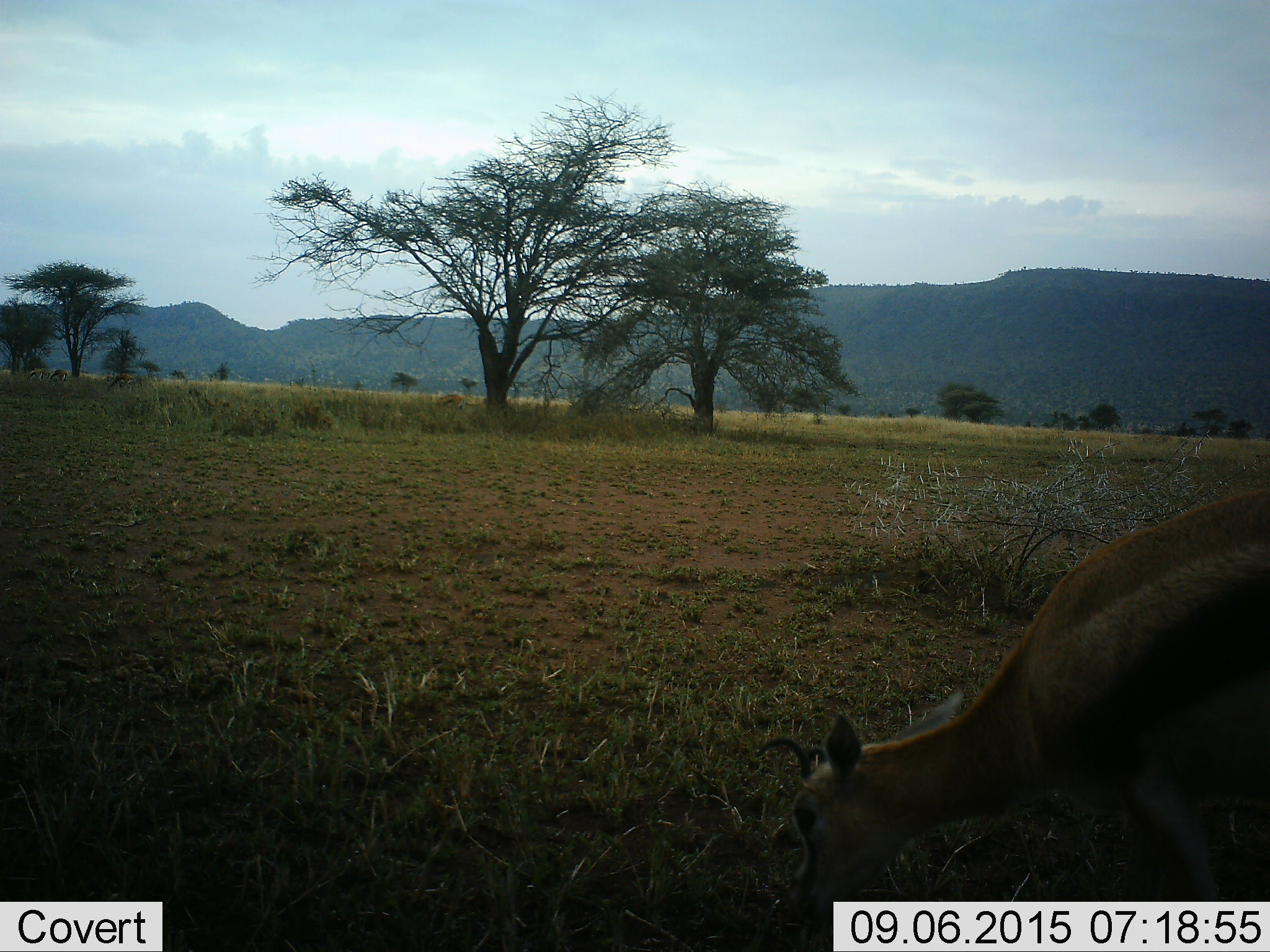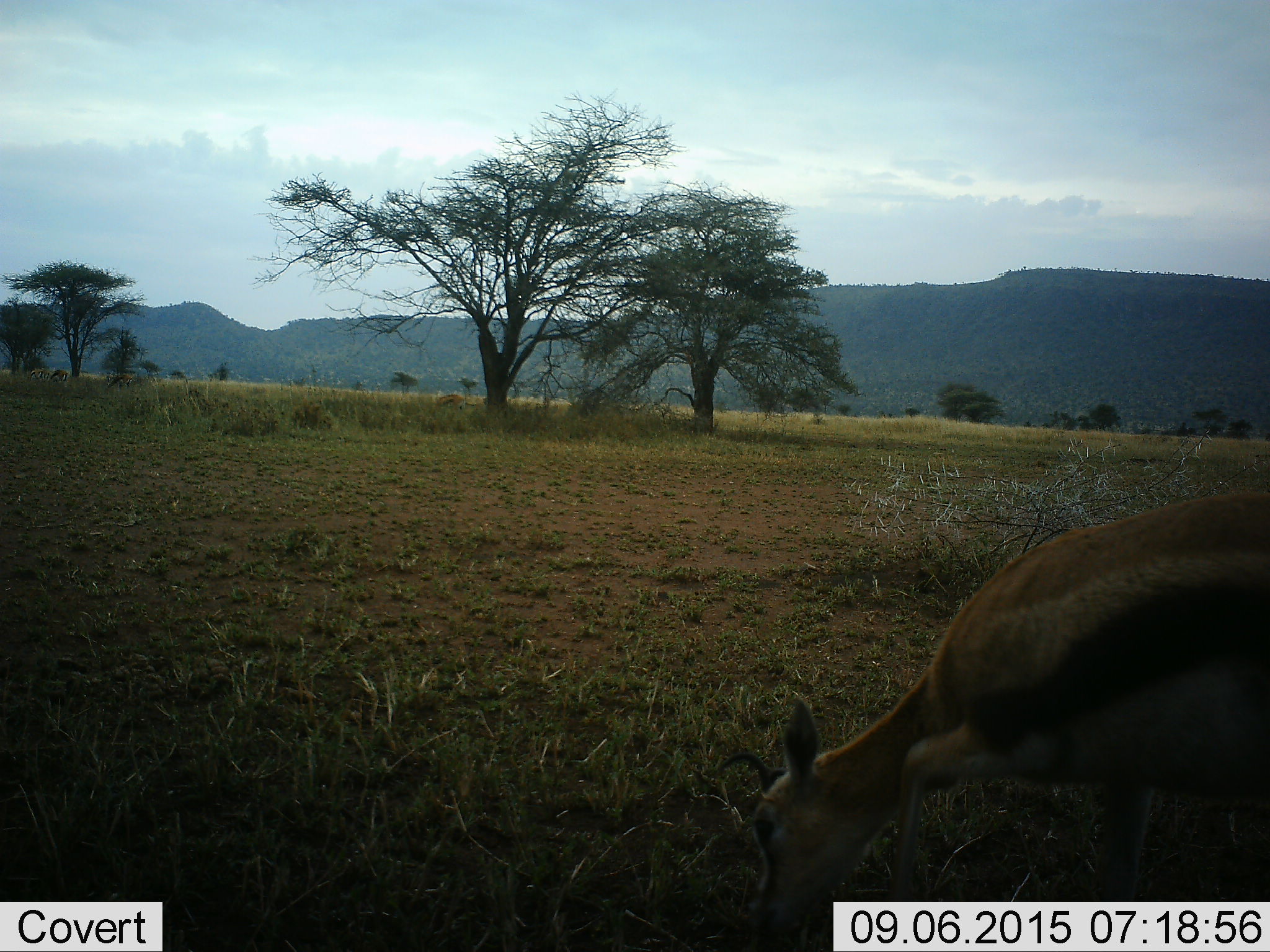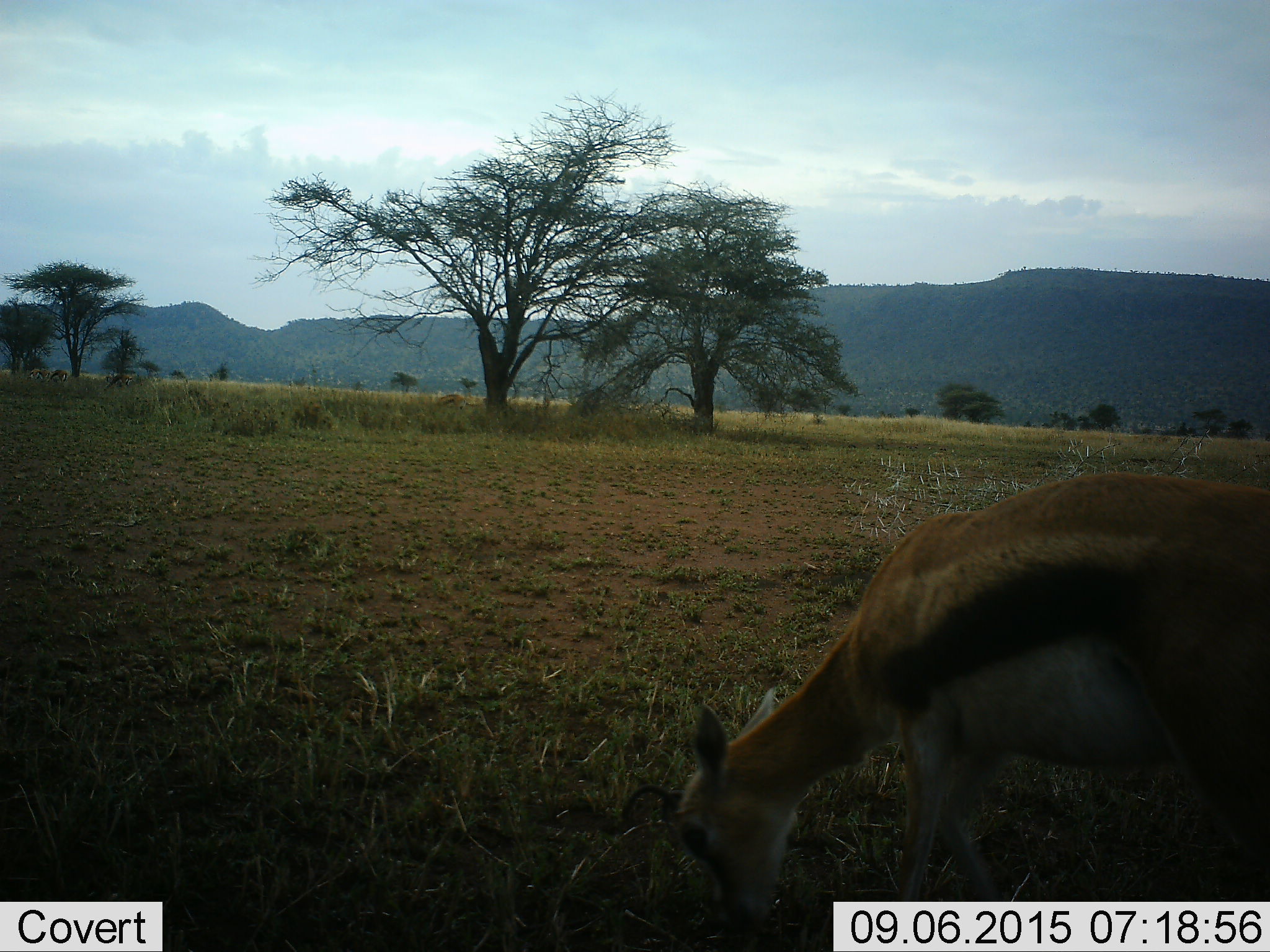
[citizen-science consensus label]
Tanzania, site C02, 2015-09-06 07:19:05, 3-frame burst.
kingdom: Animalia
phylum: Chordata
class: Mammalia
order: Artiodactyla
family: Bovidae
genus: Eudorcas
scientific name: Eudorcas thomsonii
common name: thomson's gazelle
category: gazellethomsons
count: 1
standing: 28%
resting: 0%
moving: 22%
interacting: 0%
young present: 6%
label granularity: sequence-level